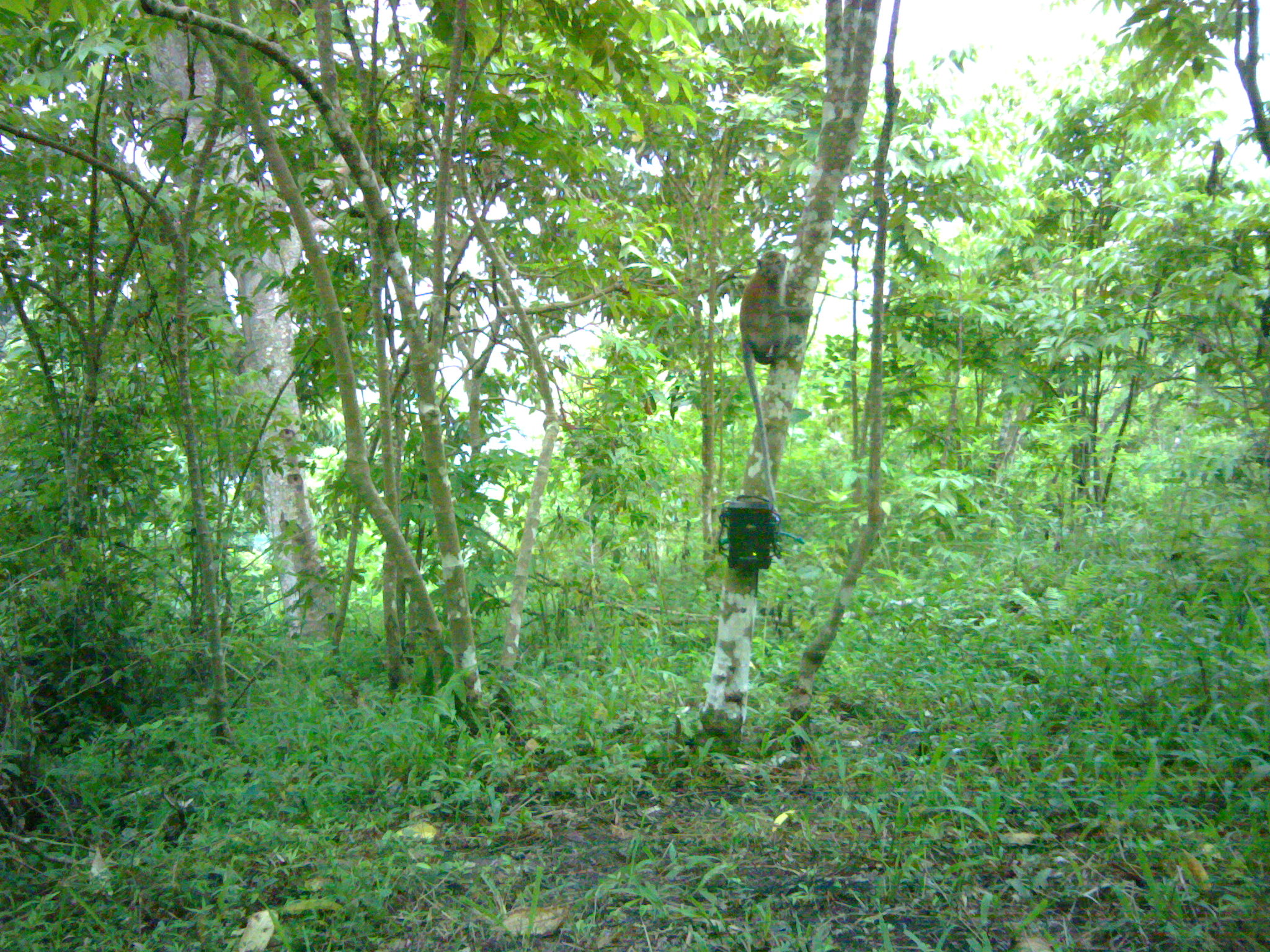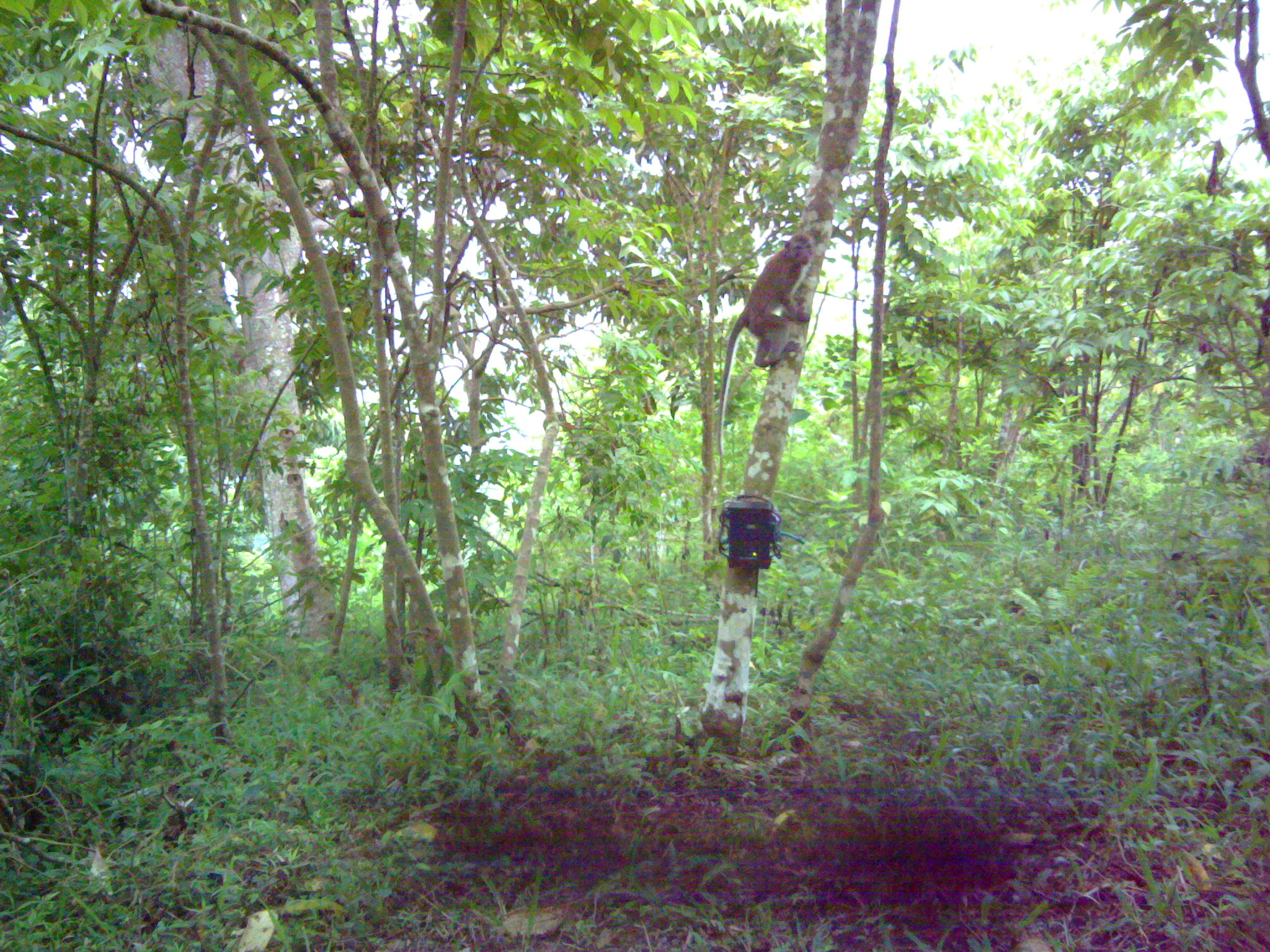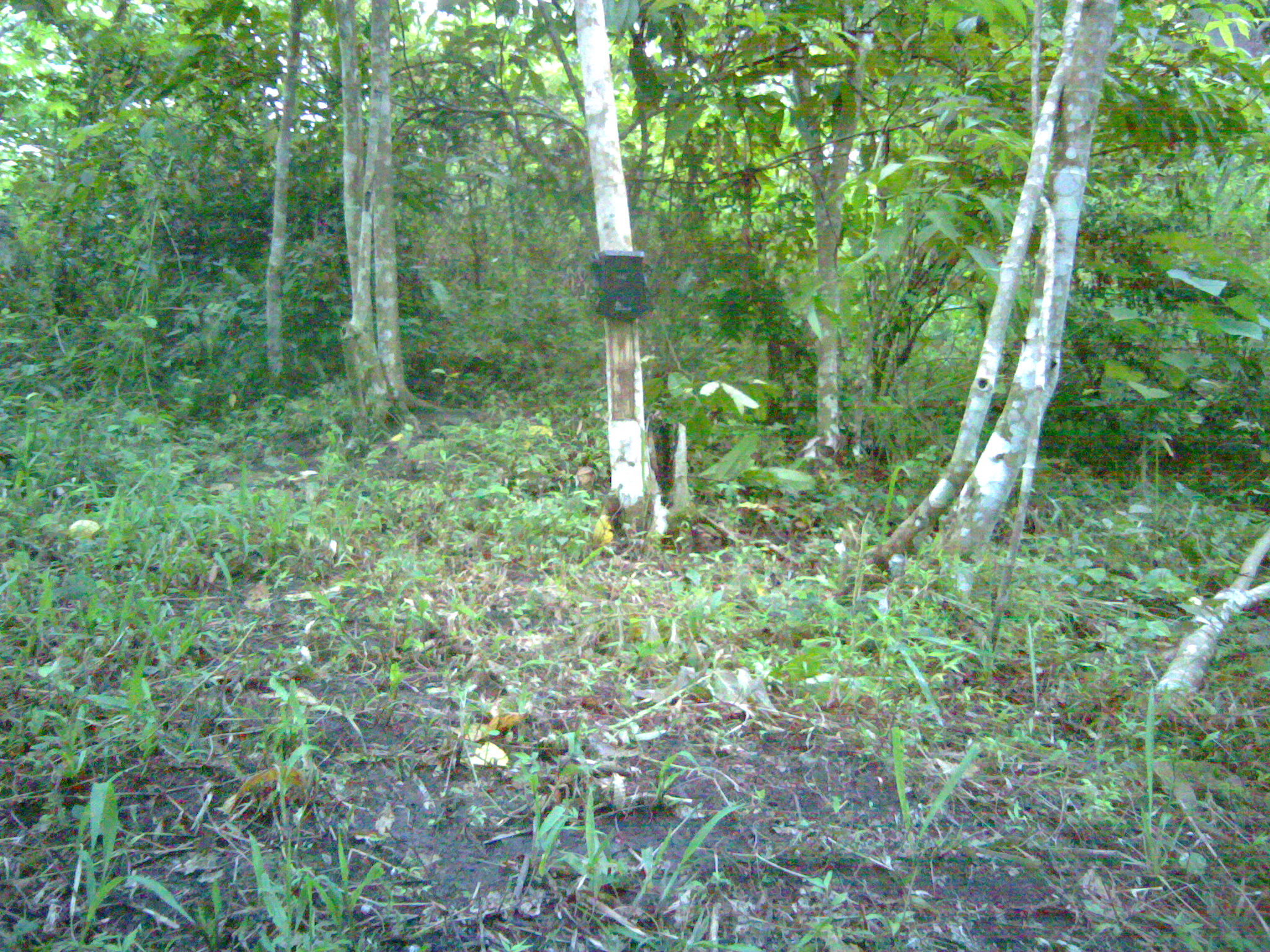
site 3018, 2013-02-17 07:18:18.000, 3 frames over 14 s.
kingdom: Animalia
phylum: Chordata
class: Mammalia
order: Primates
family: Cercopithecidae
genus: Macaca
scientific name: Macaca fascicularis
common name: crab-eating macaque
Macaca fascicularis (crab-eating macaque), count 2.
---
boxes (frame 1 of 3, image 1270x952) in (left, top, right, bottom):
macaca fascicularis: (735, 250, 812, 502)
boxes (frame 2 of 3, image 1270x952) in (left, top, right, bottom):
macaca fascicularis: (713, 232, 813, 456)